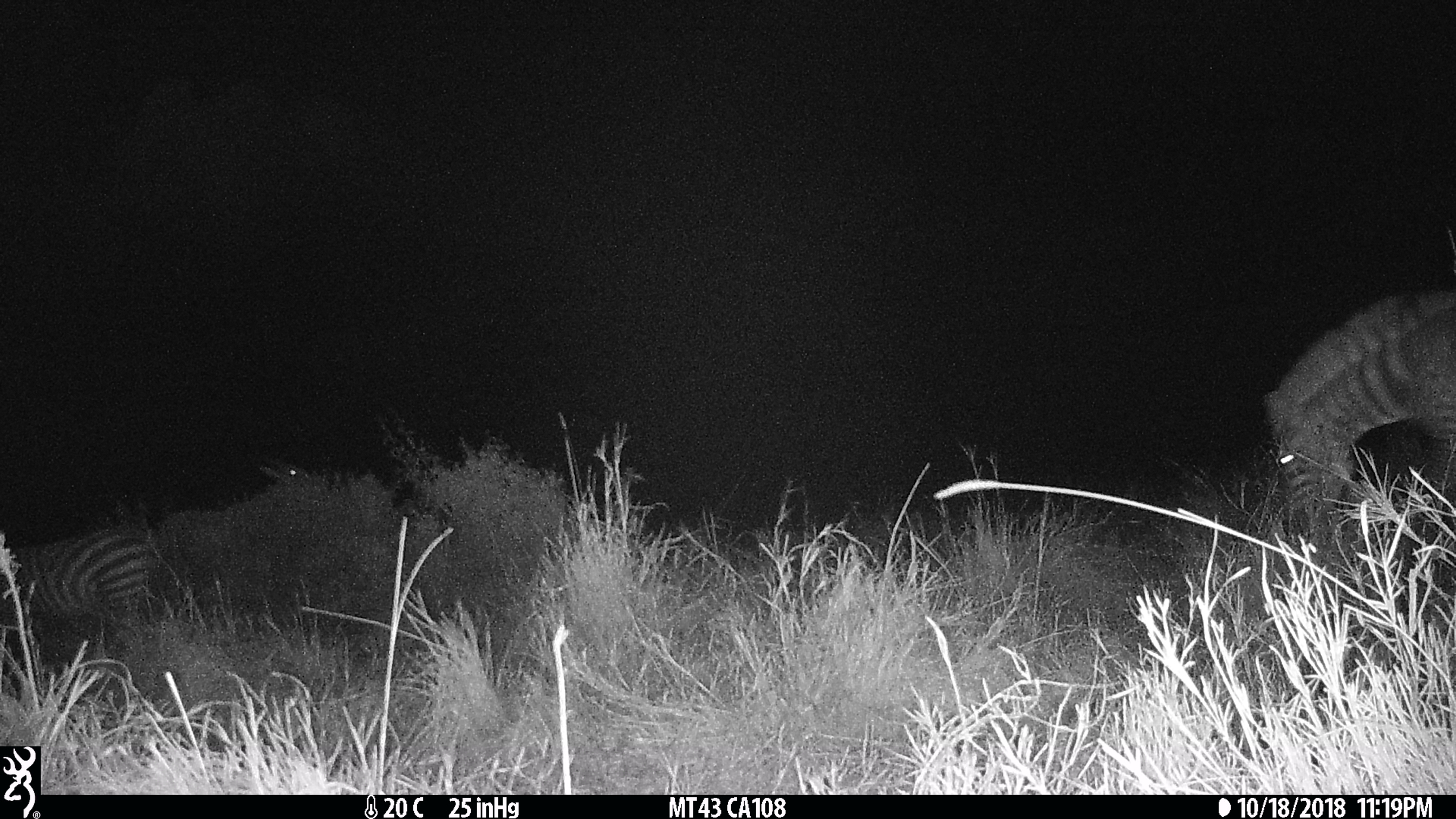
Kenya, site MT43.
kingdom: Animalia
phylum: Chordata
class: Mammalia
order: Perissodactyla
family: Equidae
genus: Equus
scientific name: Equus quagga burchellii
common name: burchell's zebra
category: zebra